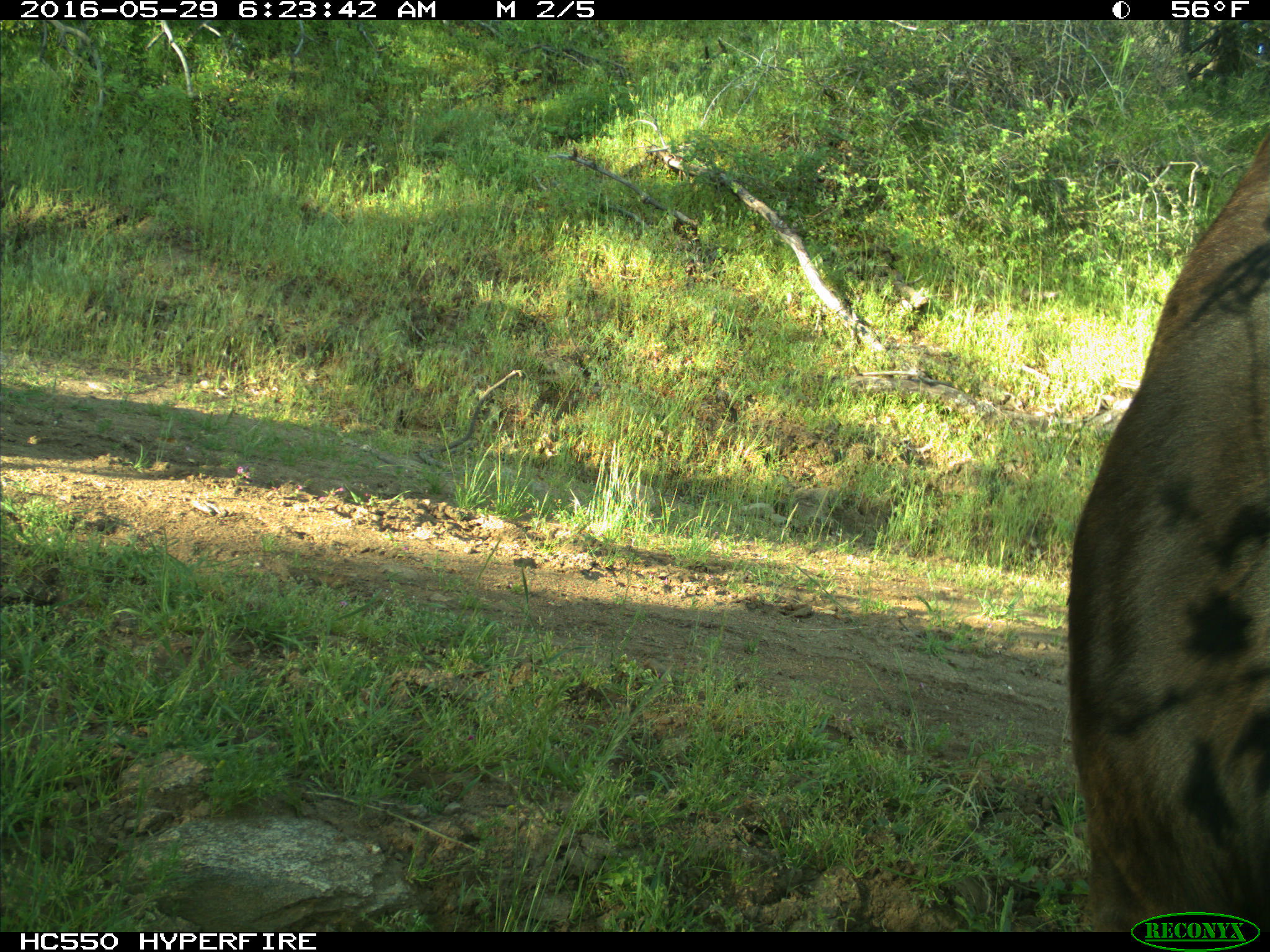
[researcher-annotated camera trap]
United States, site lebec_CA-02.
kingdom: Animalia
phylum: Chordata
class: Mammalia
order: Artiodactyla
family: Bovidae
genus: Bos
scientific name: Bos taurus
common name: domestic cow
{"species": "Bos taurus (domestic cow)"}